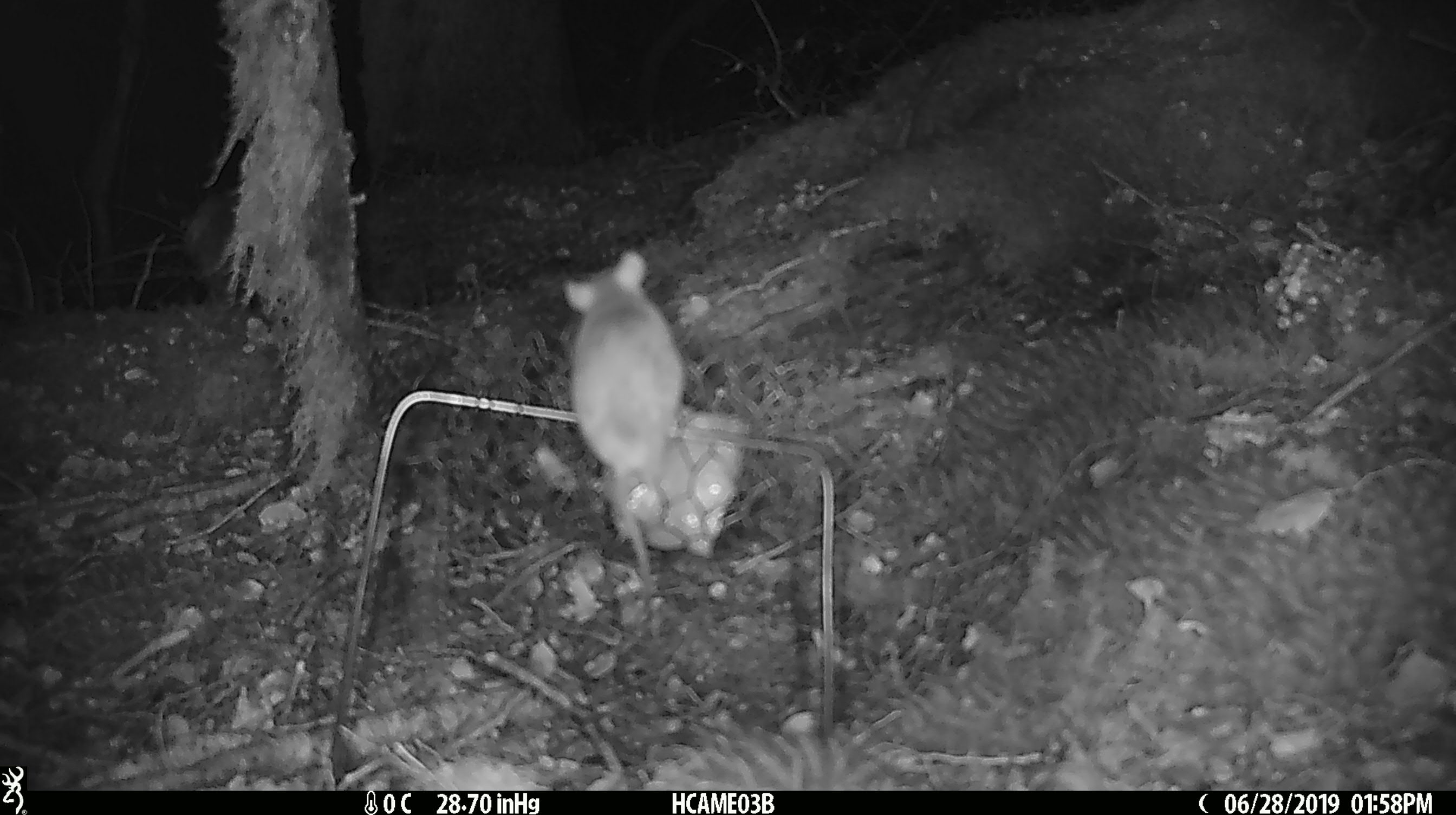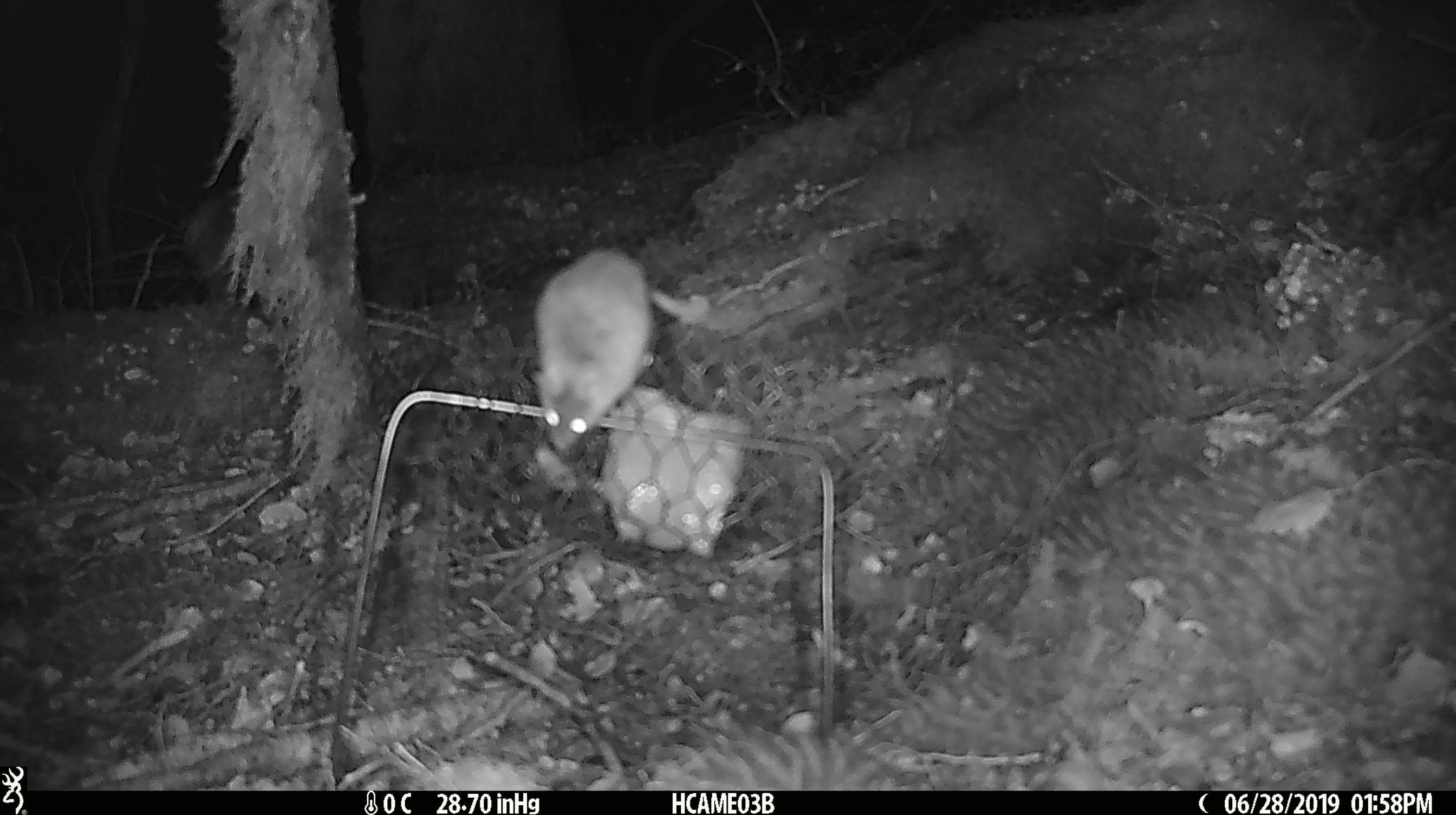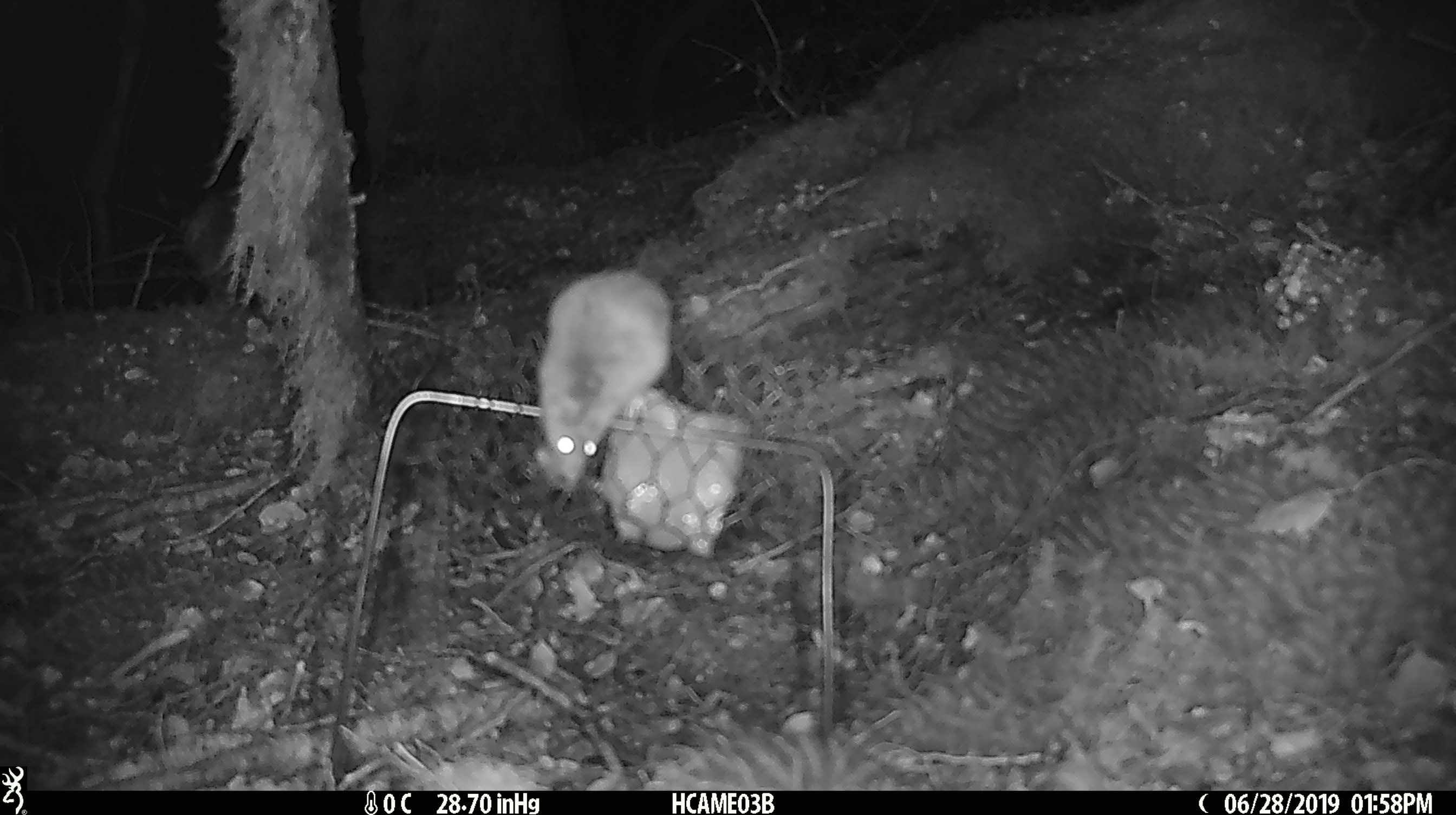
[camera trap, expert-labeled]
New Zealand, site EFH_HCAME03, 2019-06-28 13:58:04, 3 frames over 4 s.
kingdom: Animalia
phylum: Chordata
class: Mammalia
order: Rodentia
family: Muridae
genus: Mus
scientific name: Mus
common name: mouse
Mouse (Mus).